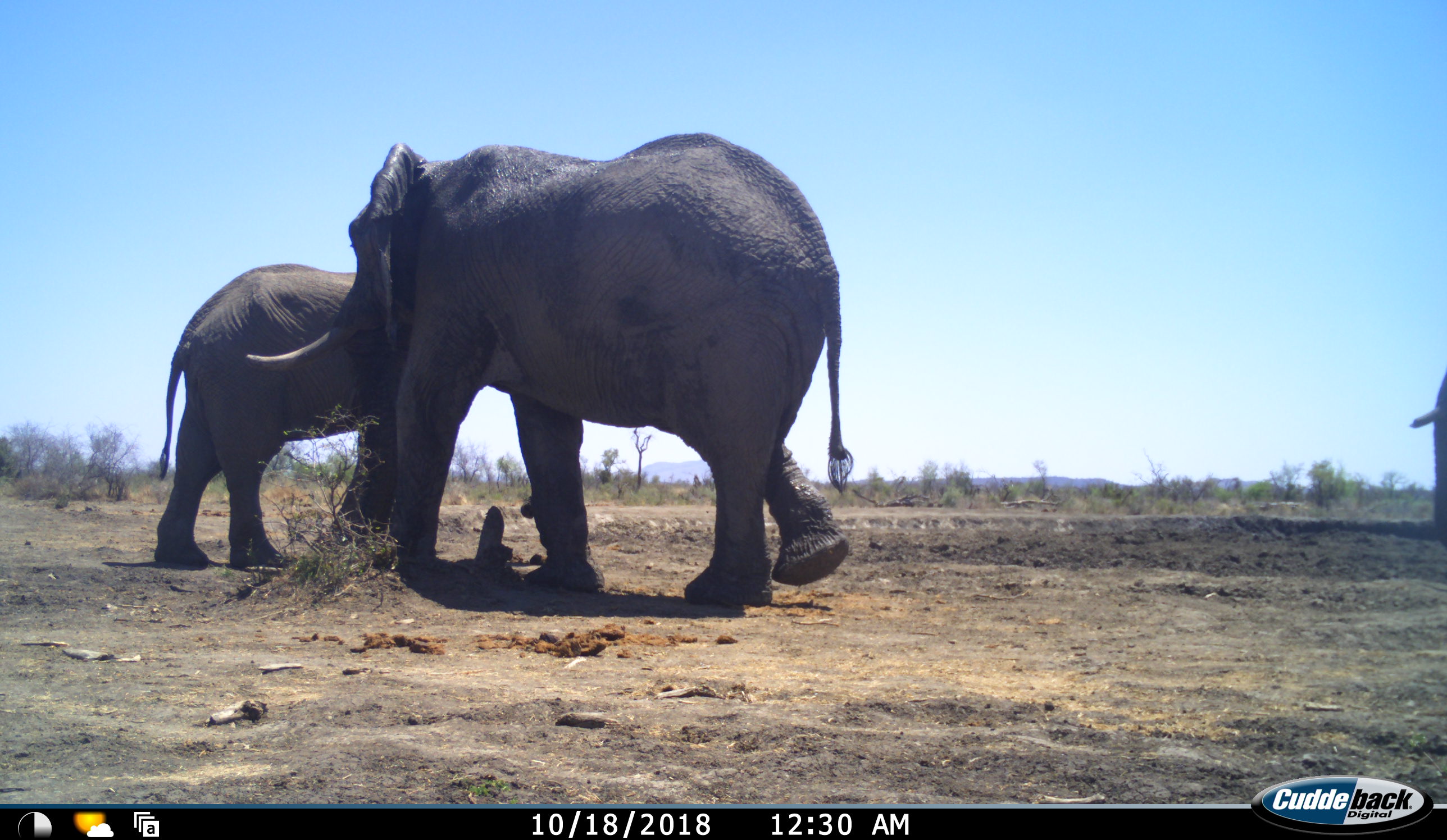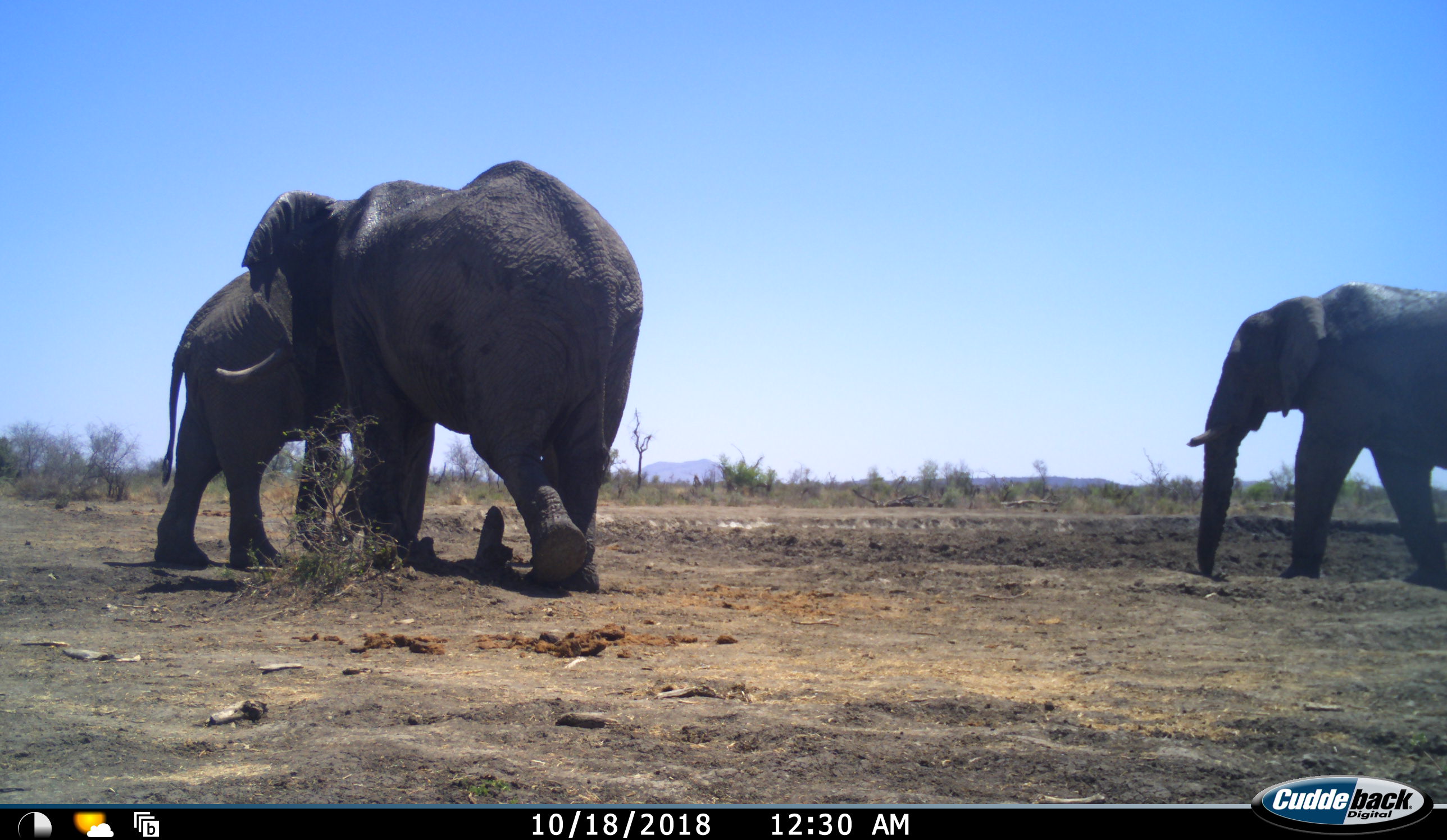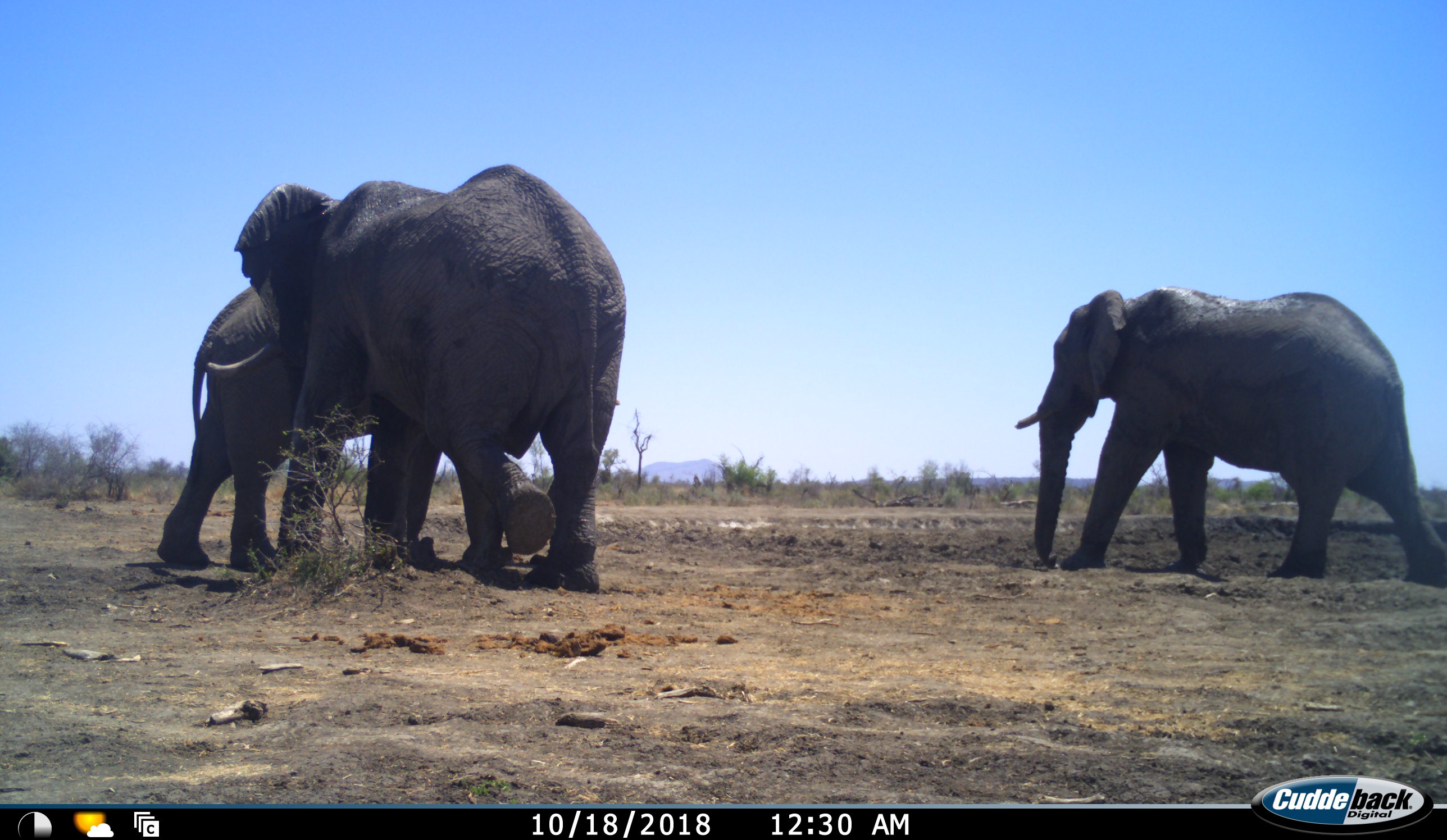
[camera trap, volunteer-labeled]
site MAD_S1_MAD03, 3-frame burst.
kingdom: Animalia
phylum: Chordata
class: Mammalia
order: Proboscidea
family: Elephantidae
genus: Loxodonta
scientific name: Loxodonta africana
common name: african bush elephant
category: elephant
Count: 3.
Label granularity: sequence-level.